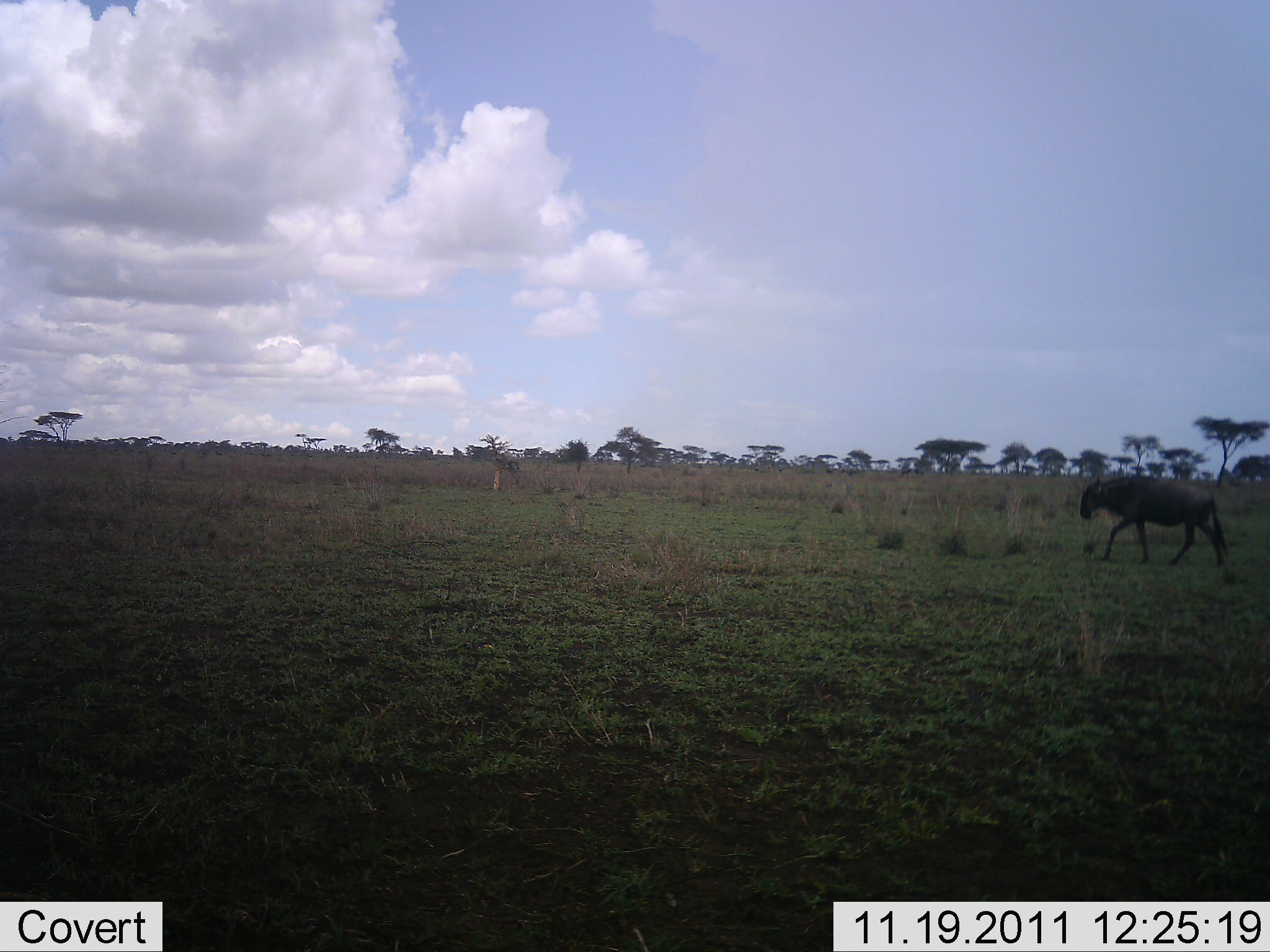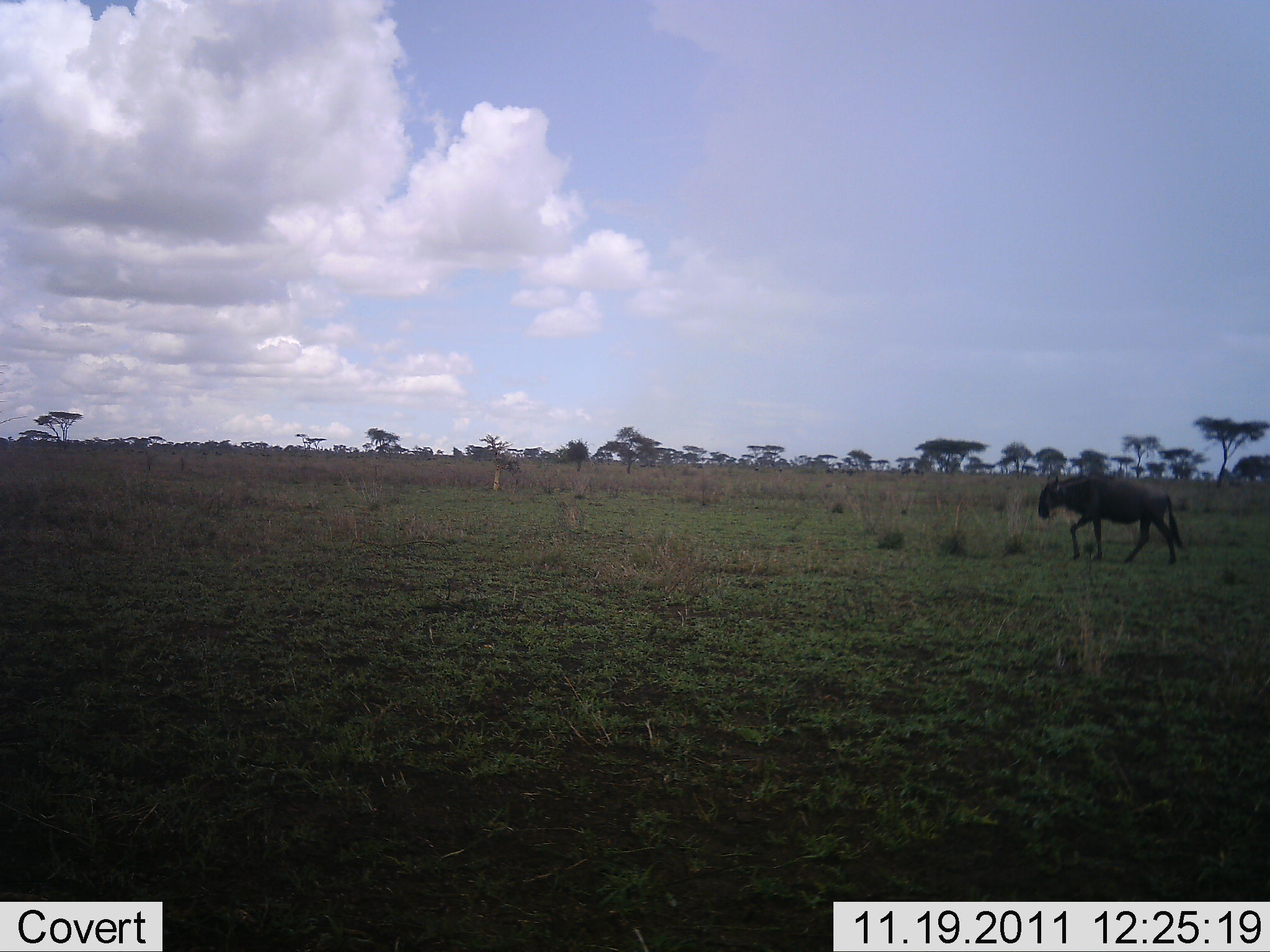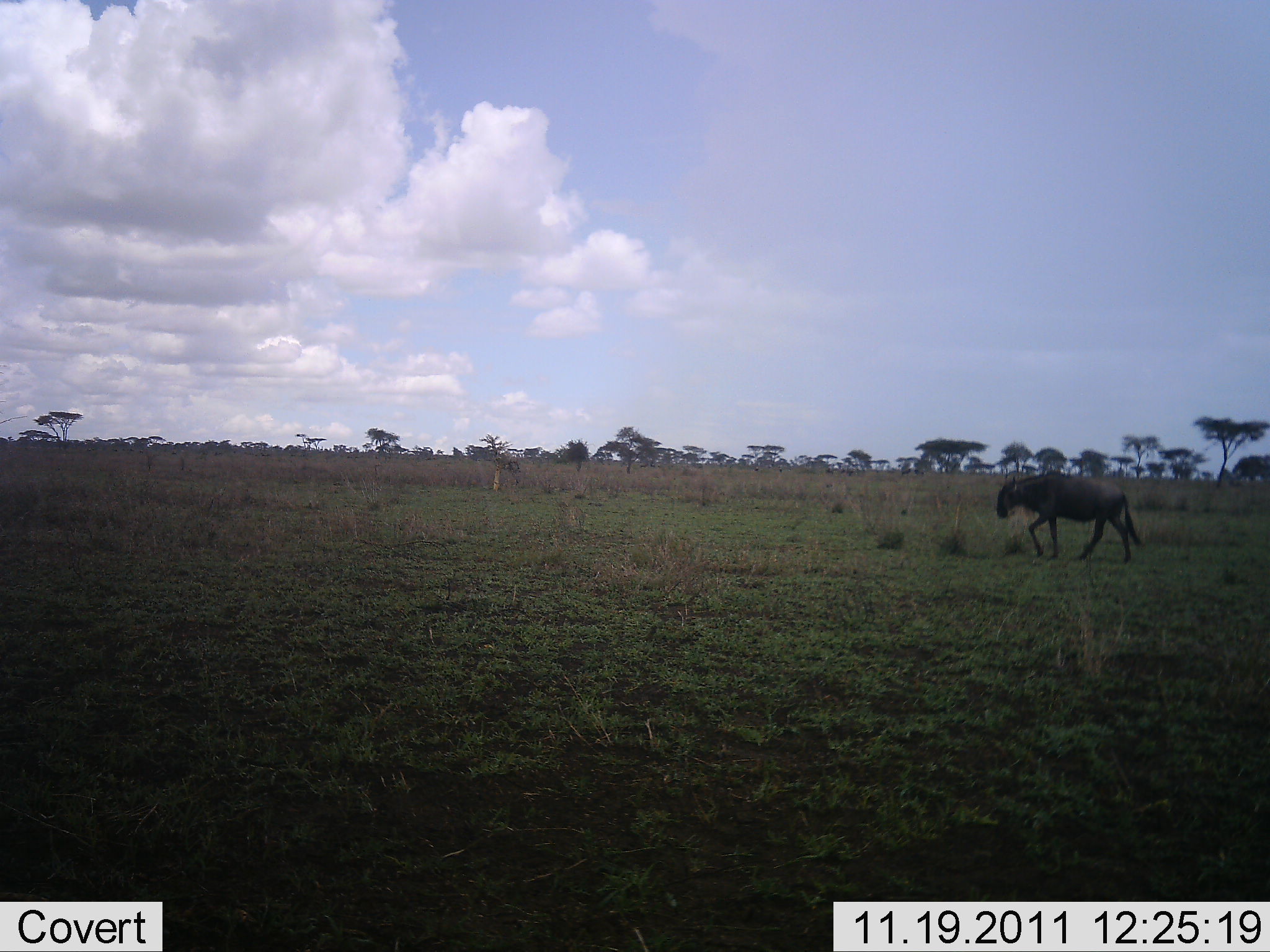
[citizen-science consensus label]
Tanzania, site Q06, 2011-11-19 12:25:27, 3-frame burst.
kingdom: Animalia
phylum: Chordata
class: Mammalia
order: Artiodactyla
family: Bovidae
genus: Connochaetes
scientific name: Connochaetes taurinus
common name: blue wildebeest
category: wildebeest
Wildebeest (blue wildebeest) (Connochaetes taurinus), count 1. Behavior (volunteer vote fractions): standing 0%, resting 0%, moving 100%, interacting 0%. Young present (vote fraction): 0%. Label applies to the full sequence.